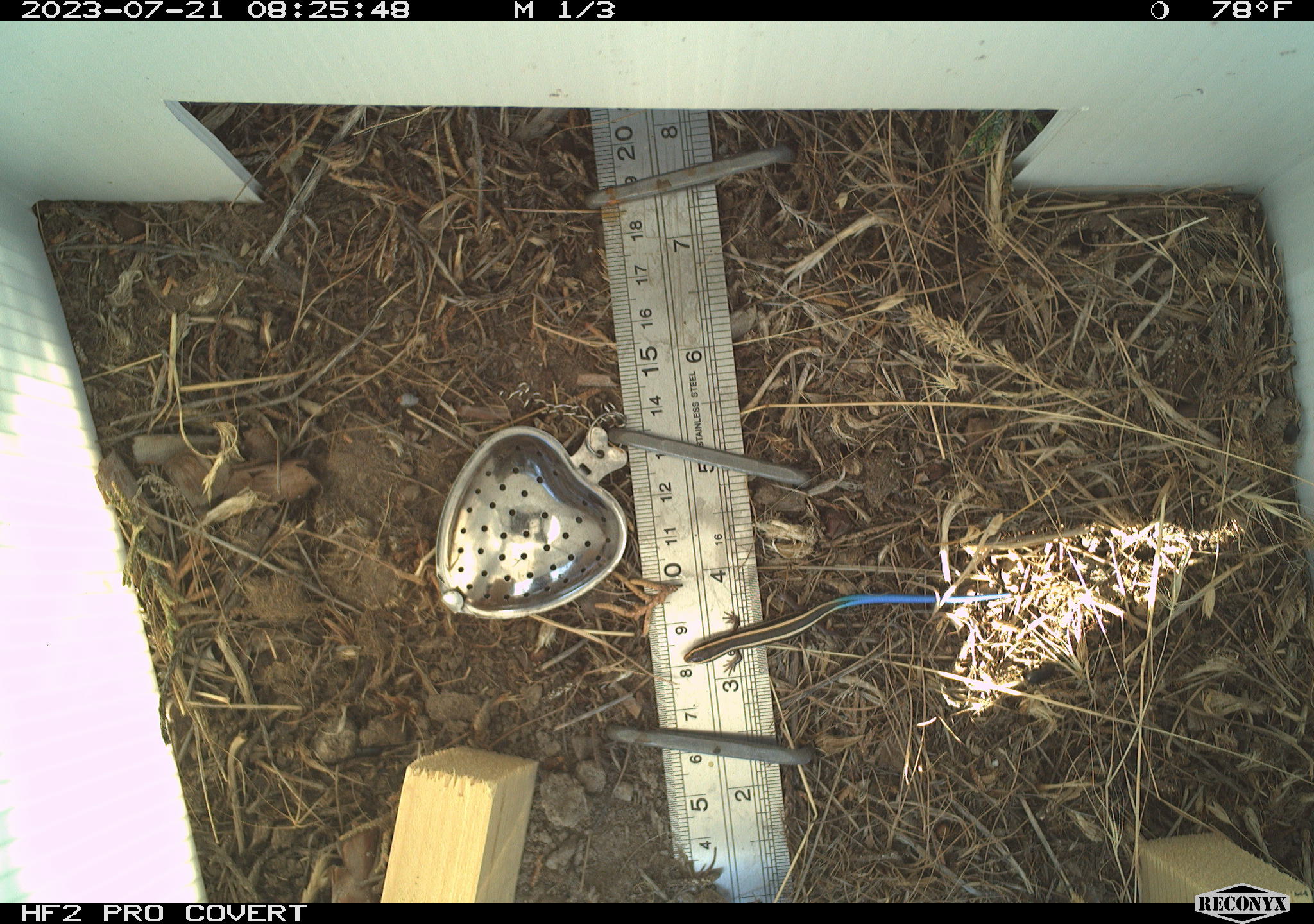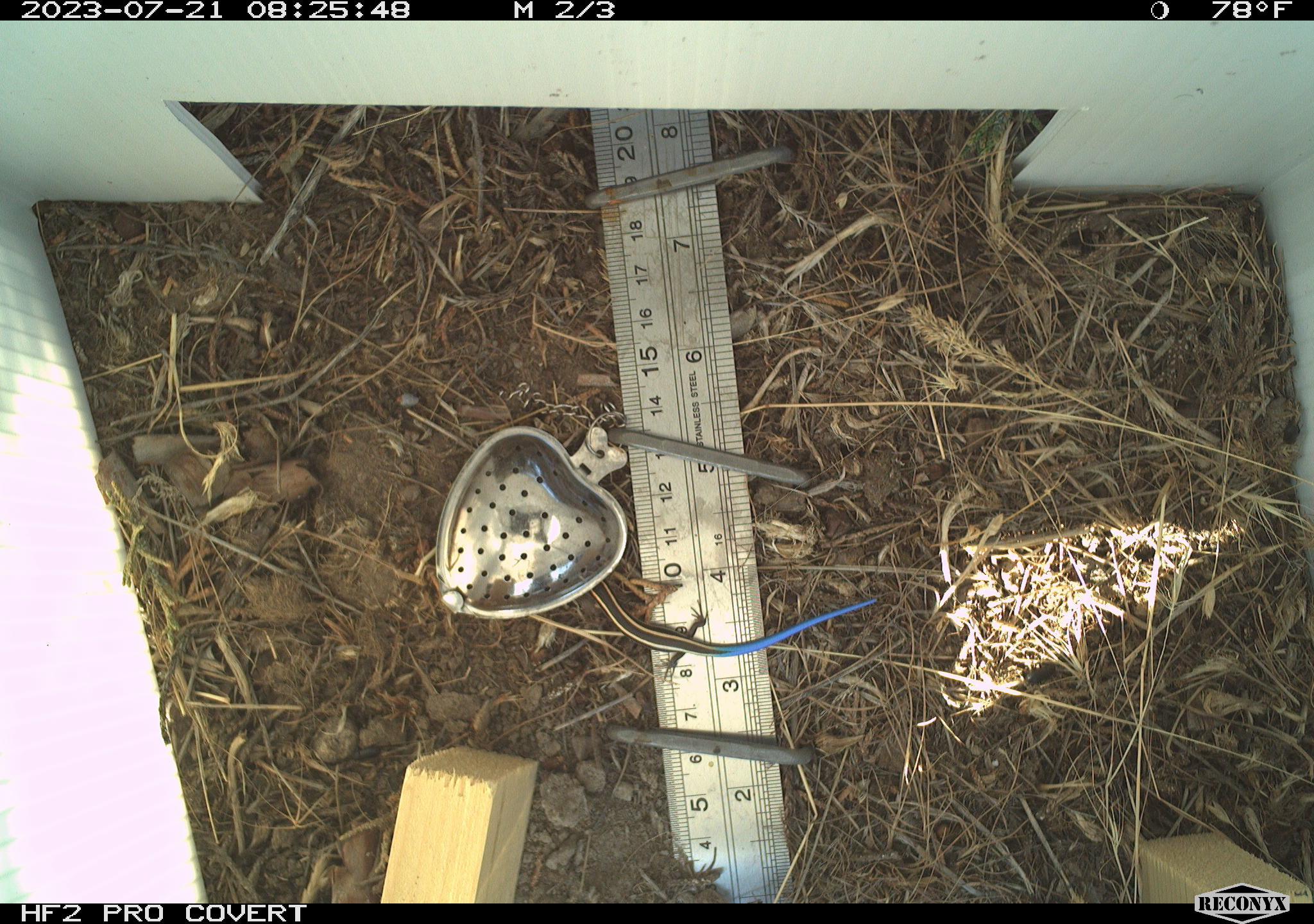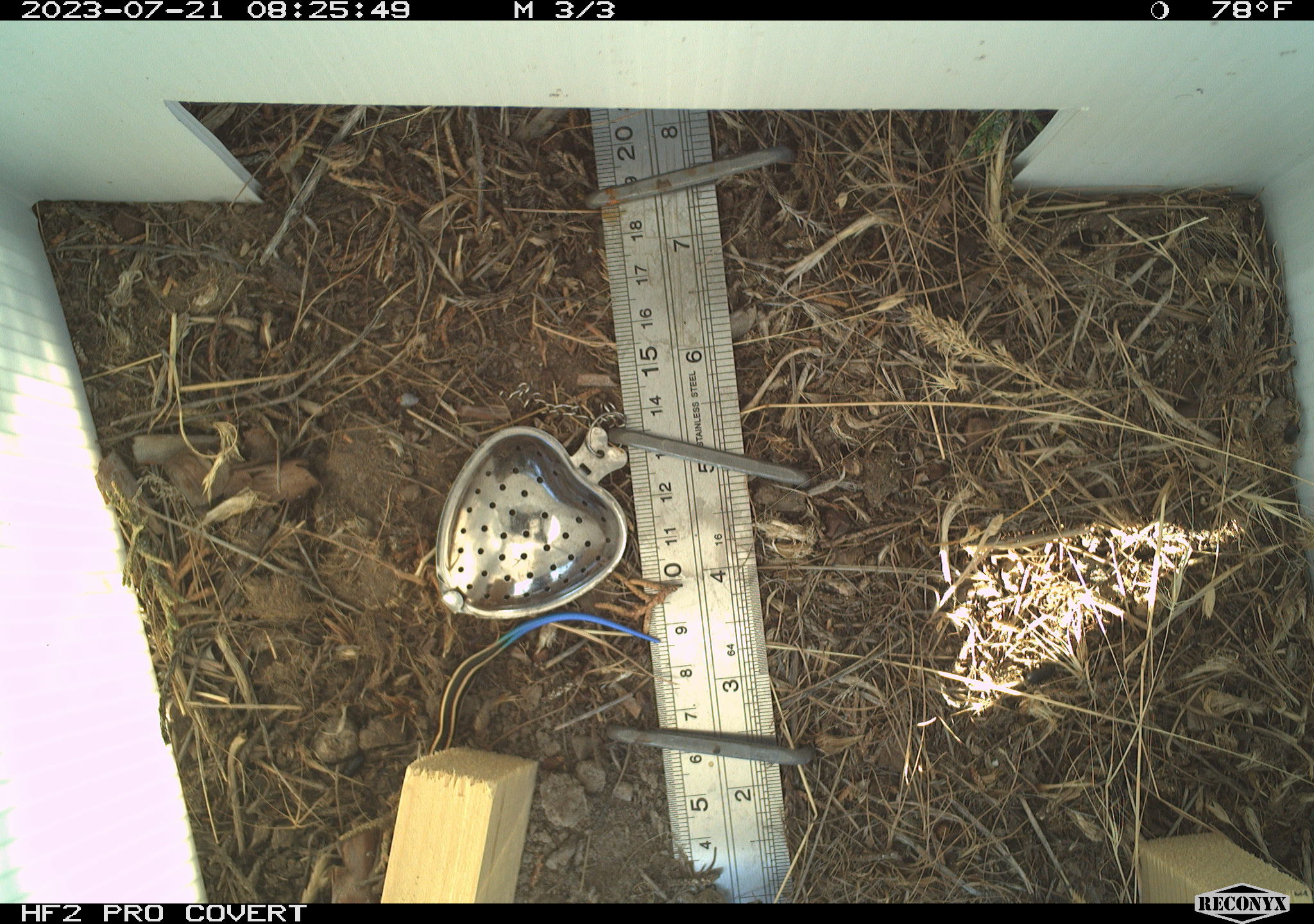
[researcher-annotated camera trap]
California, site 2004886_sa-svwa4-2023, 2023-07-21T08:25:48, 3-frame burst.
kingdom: Animalia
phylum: Chordata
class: Reptilia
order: Squamata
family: Scincidae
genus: Plestiodon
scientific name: Plestiodon skiltonianus skiltonianus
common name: skilton's skink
Skilton's skink (Plestiodon skiltonianus skiltonianus).